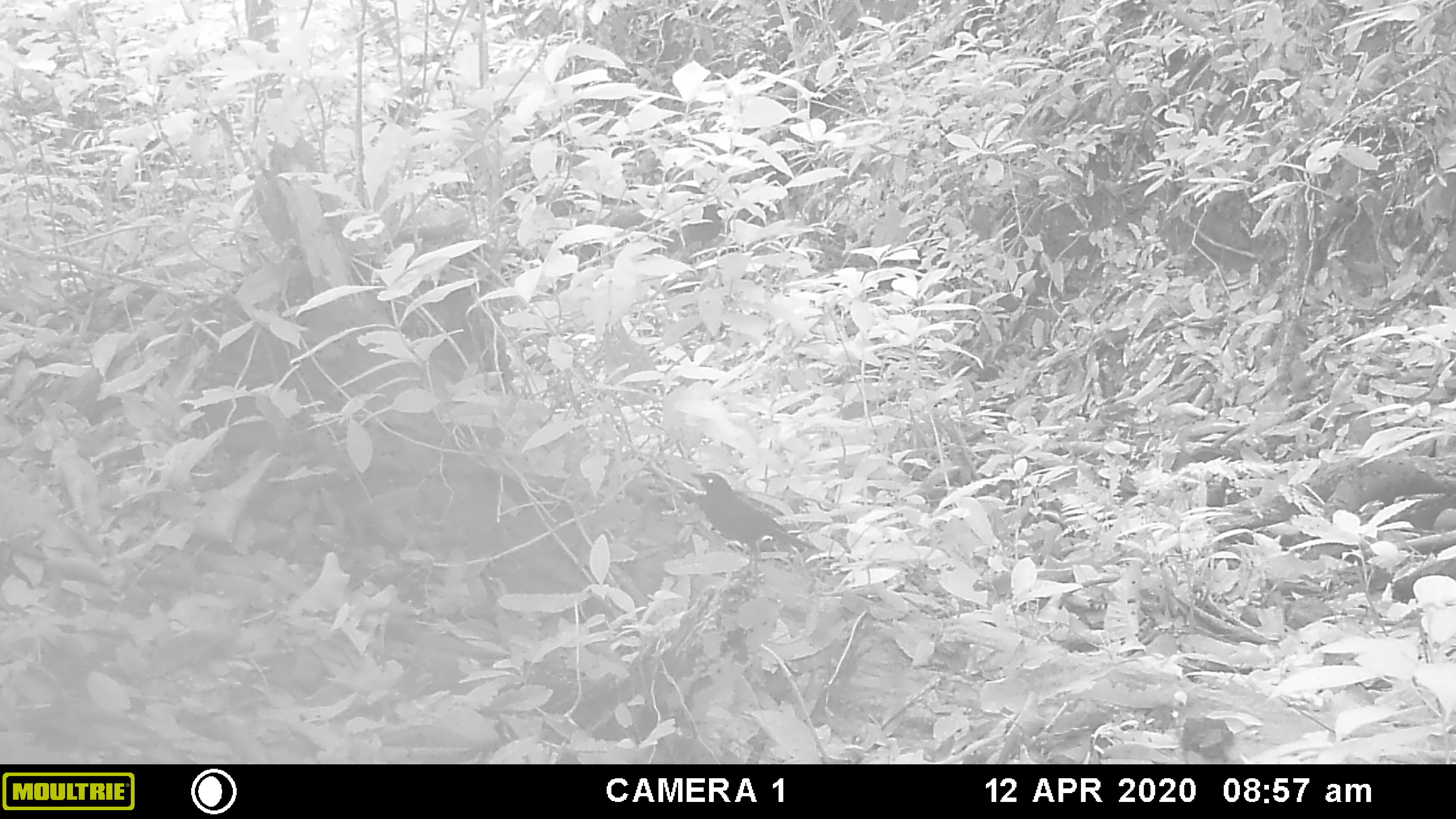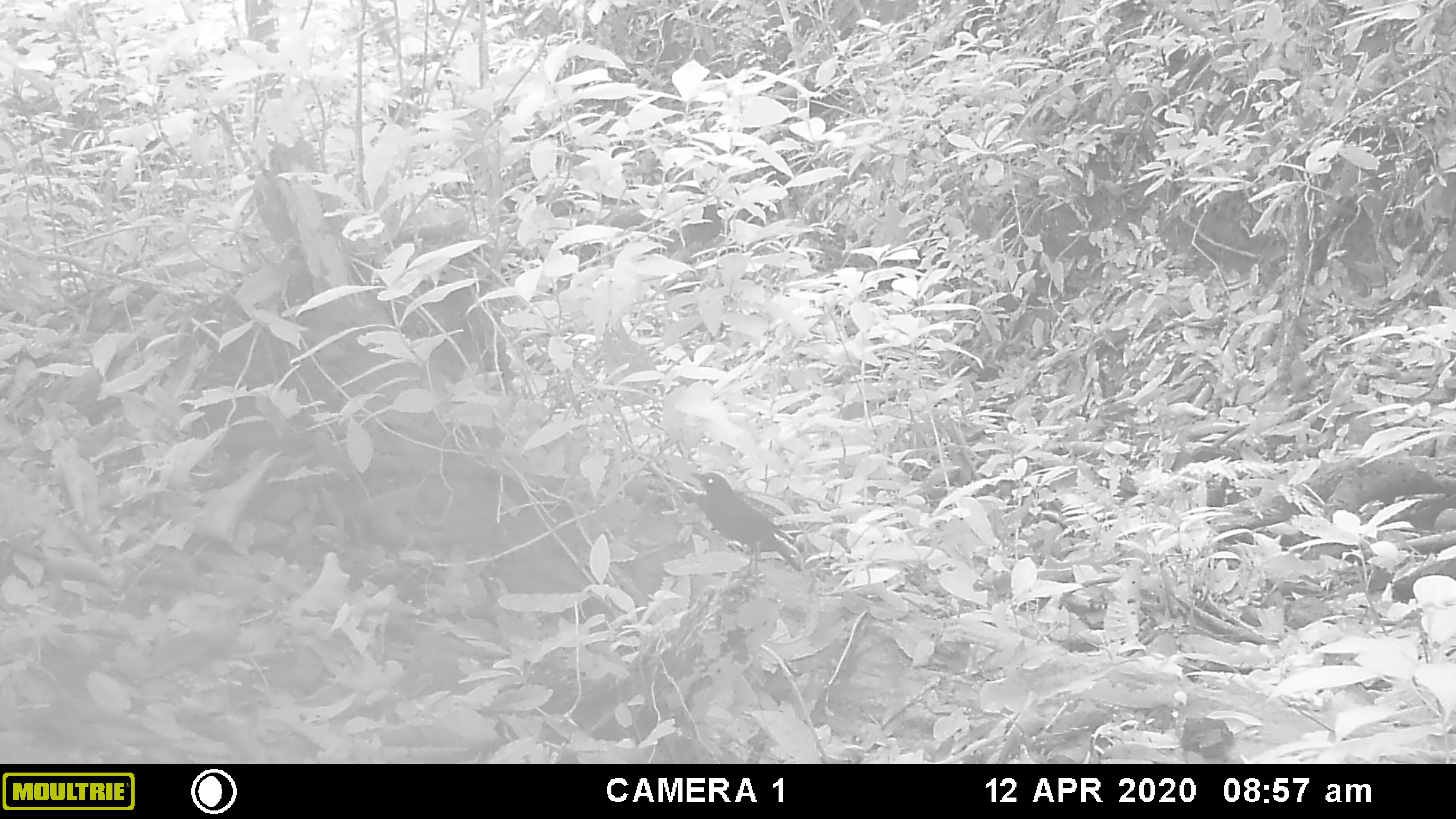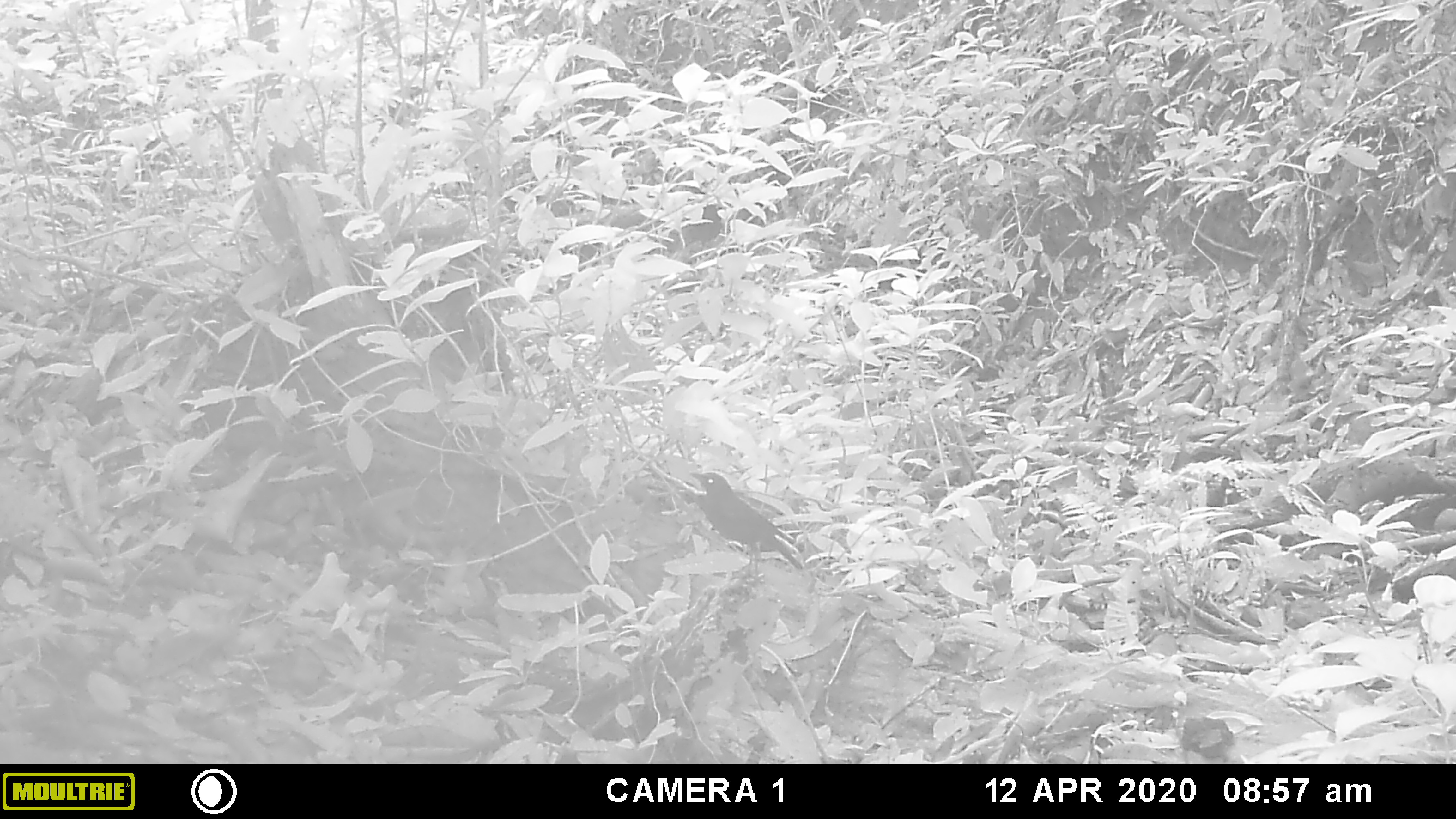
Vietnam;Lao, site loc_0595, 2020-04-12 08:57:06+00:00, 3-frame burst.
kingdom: Animalia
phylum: Chordata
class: Aves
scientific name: Aves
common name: bird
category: unidentified bird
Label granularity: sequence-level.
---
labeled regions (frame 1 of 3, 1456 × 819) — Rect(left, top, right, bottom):
unidentified bird: Rect(691, 471, 816, 582)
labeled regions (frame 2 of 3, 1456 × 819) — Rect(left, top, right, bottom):
unidentified bird: Rect(692, 471, 802, 581)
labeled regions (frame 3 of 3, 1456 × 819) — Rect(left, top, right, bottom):
unidentified bird: Rect(689, 471, 802, 575)